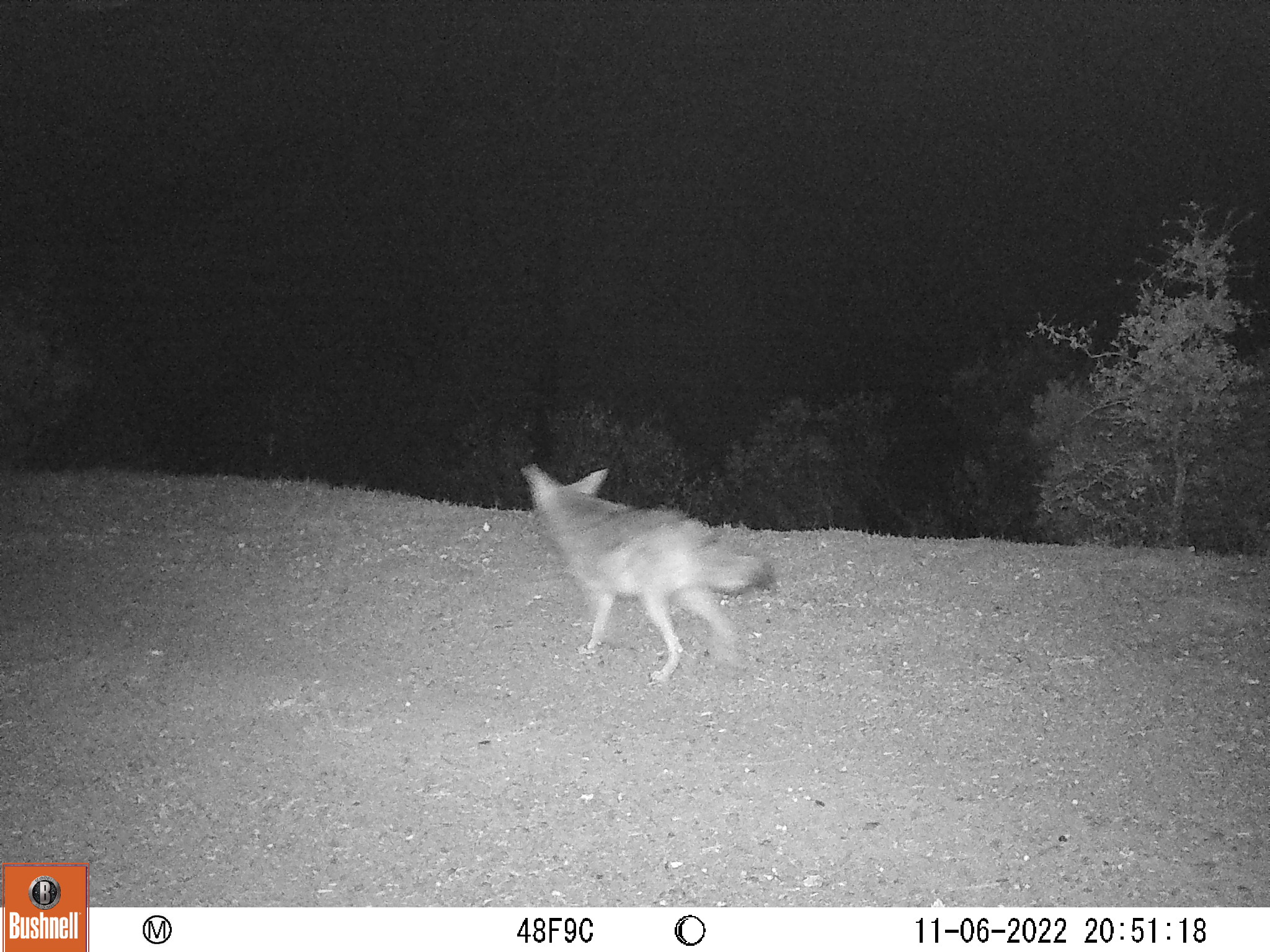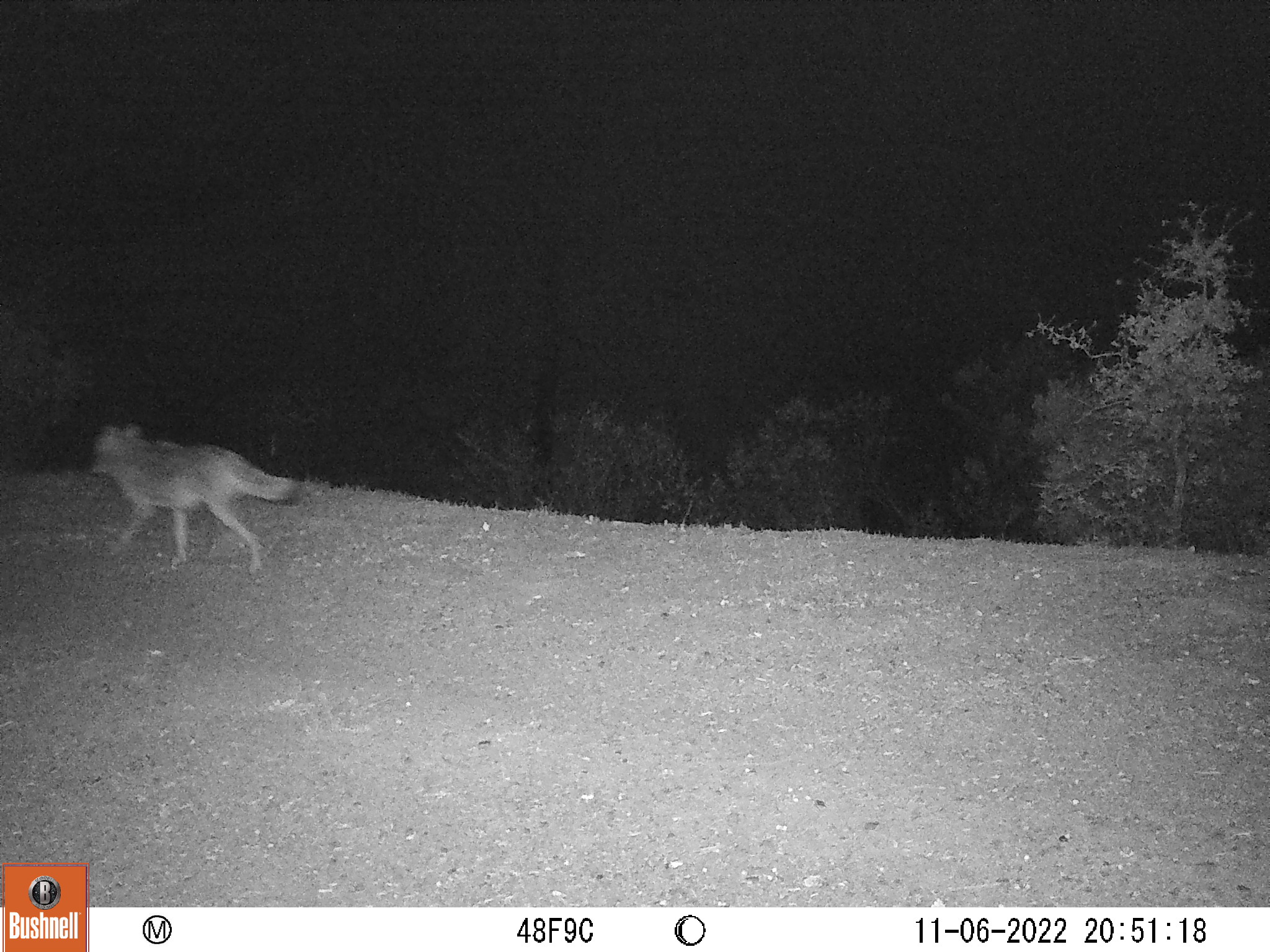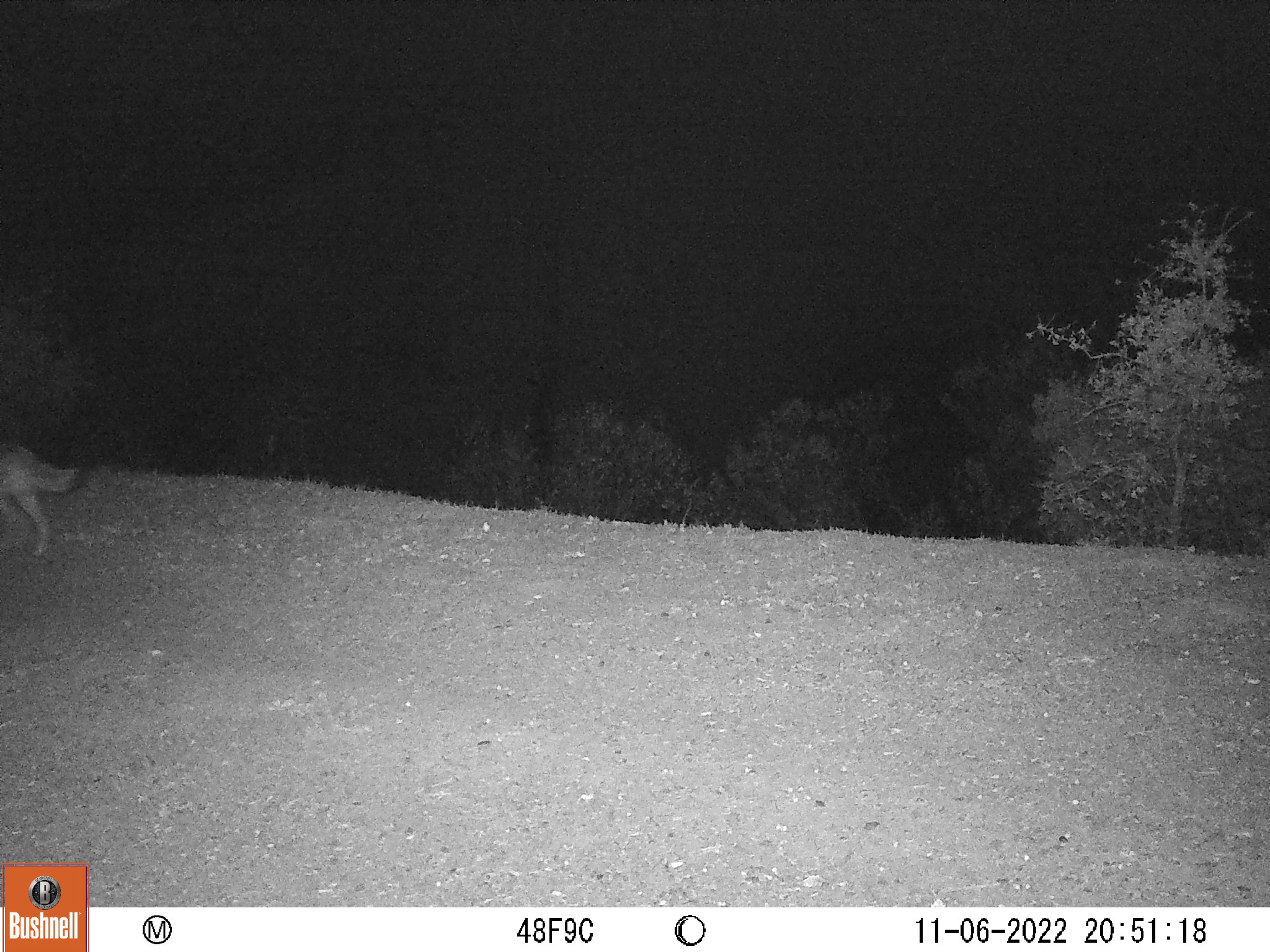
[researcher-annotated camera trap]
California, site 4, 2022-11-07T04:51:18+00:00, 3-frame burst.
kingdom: Animalia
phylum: Chordata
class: Mammalia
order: Carnivora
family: Canidae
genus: Canis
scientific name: Canis latrans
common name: coyote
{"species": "coyote (Canis latrans)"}